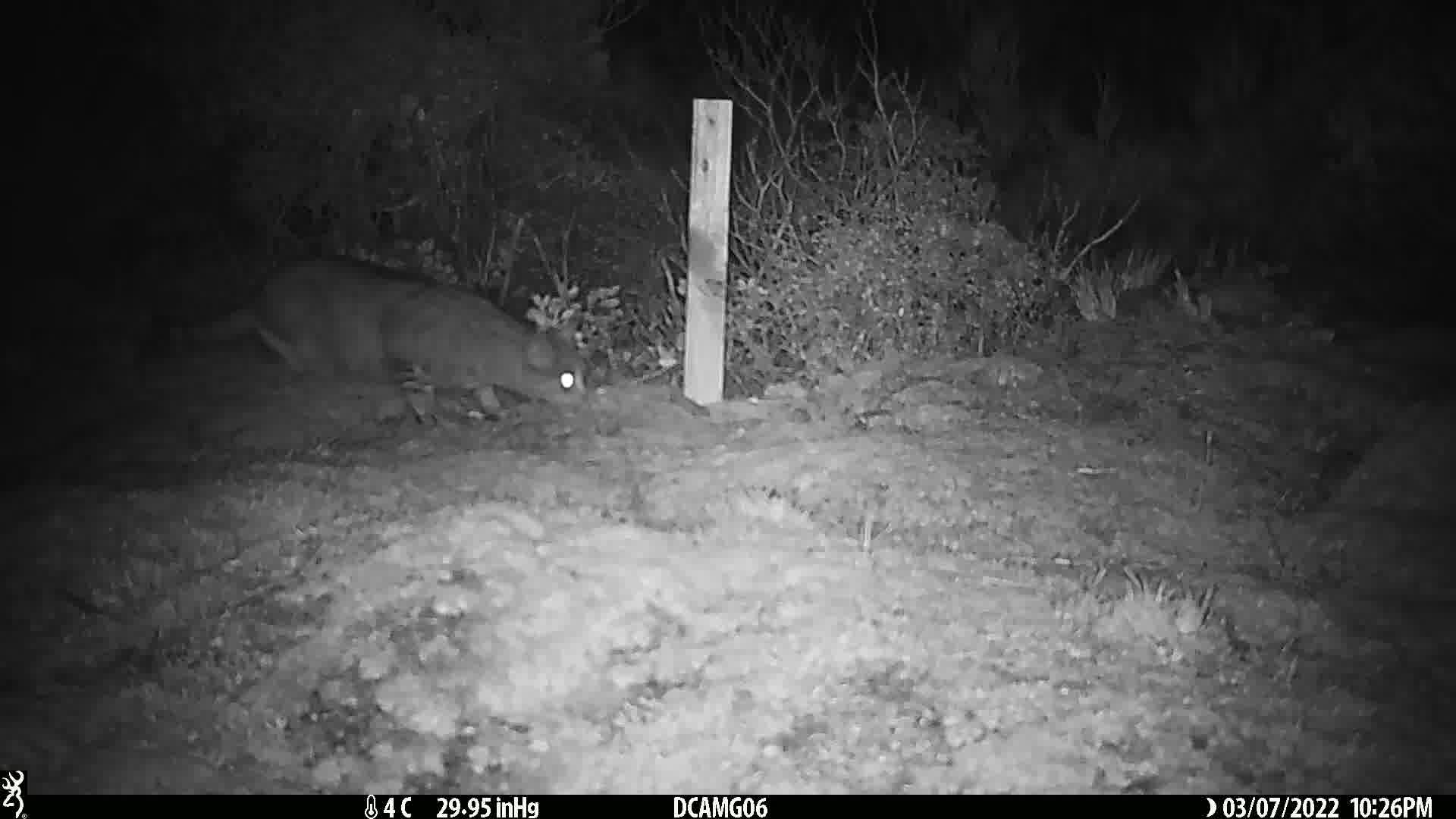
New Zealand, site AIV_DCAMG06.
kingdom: Animalia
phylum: Chordata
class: Mammalia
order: Carnivora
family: Felidae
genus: Felis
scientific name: Felis catus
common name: domestic cat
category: cat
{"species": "cat (domestic cat) (Felis catus)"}